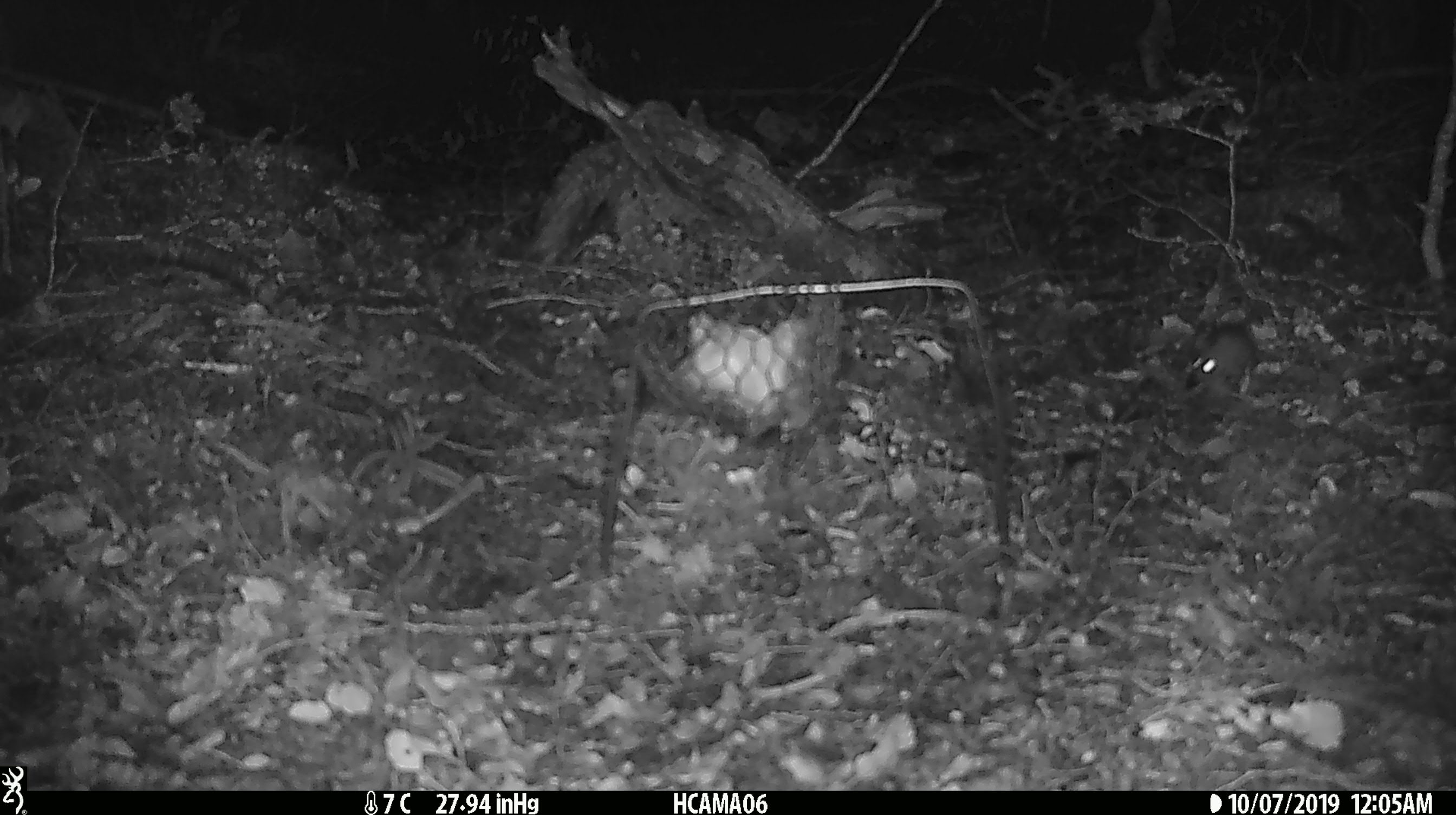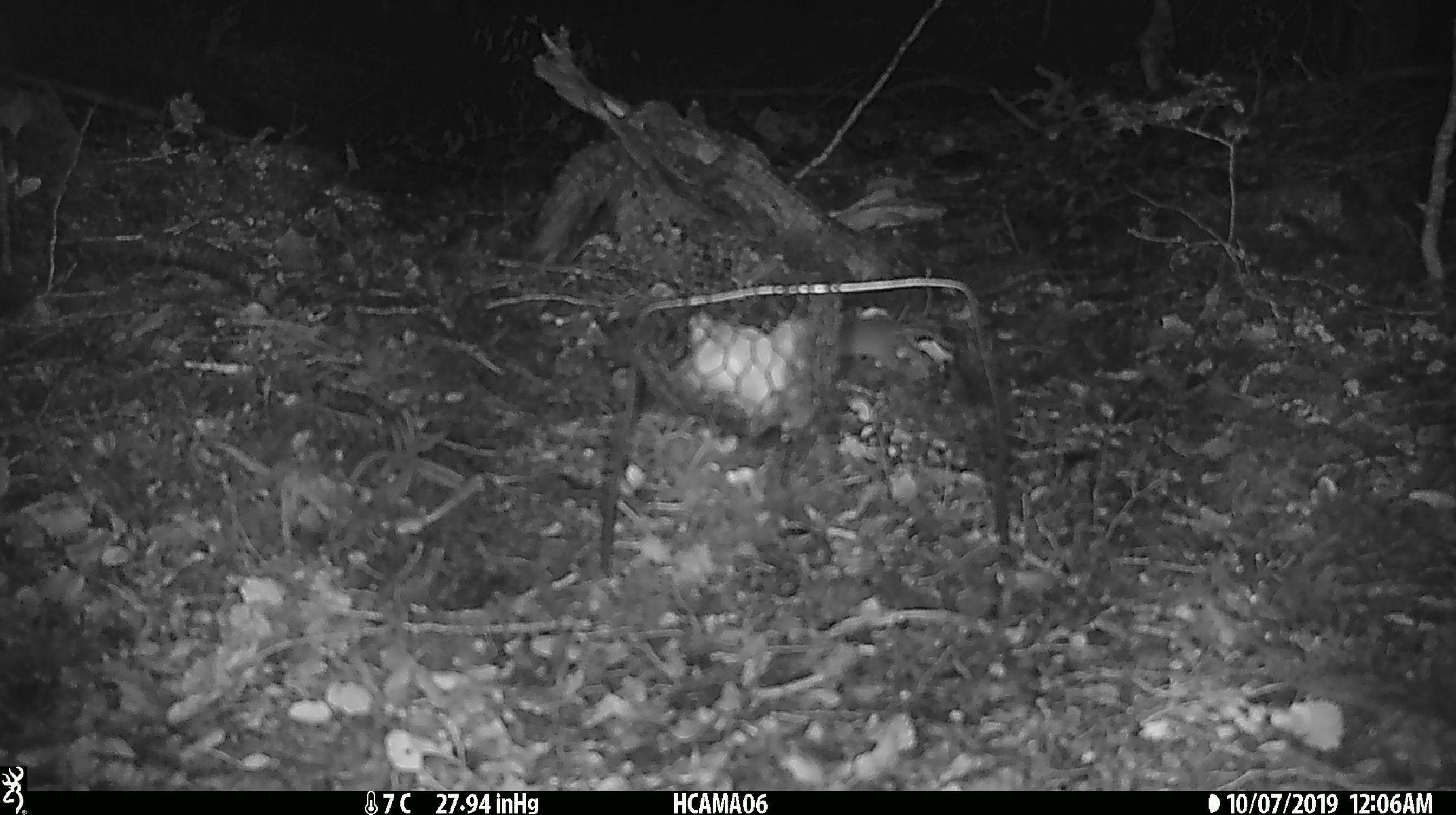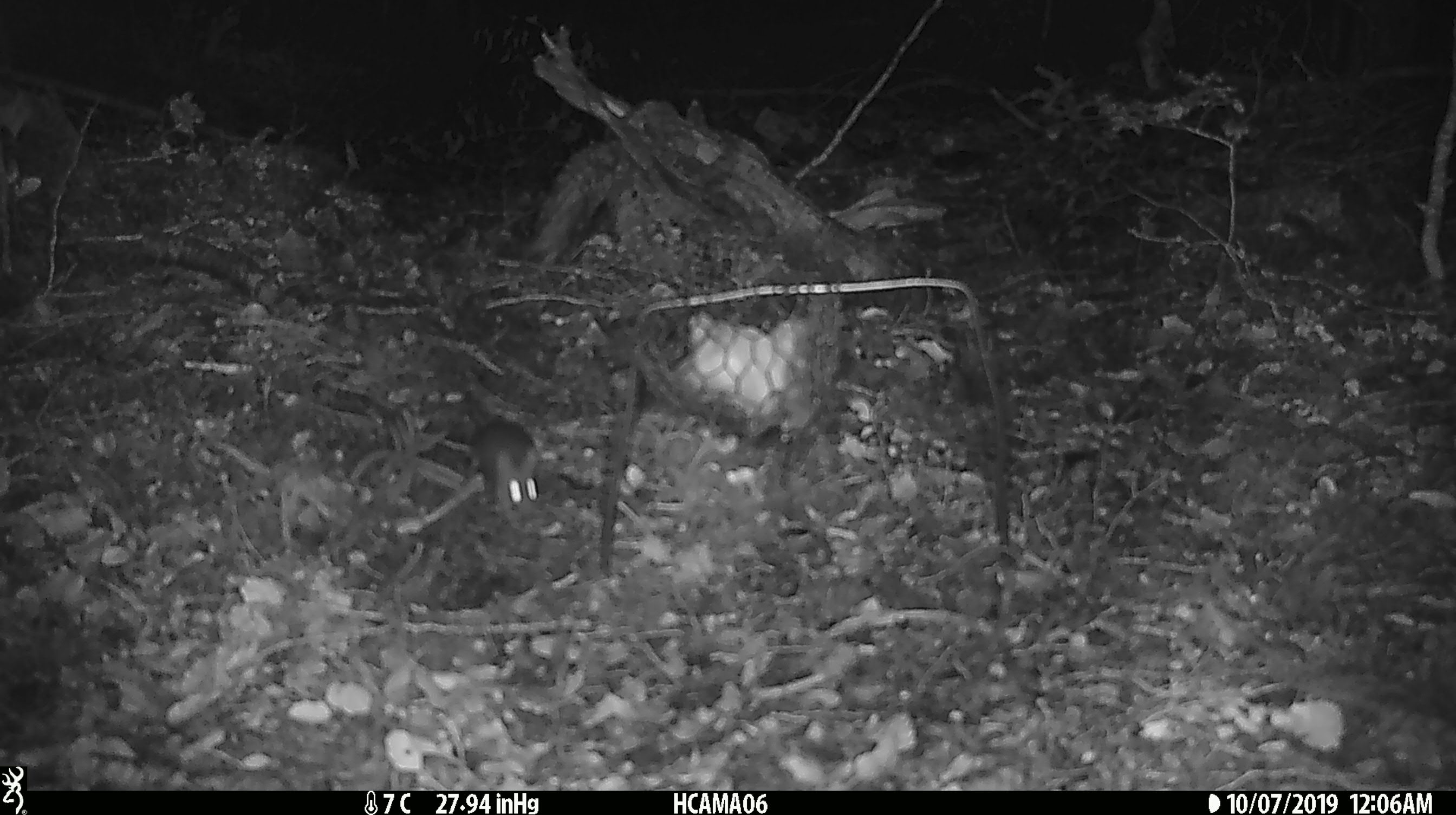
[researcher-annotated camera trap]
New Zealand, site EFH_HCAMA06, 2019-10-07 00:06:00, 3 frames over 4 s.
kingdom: Animalia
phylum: Chordata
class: Mammalia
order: Rodentia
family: Muridae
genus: Mus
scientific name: Mus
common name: mouse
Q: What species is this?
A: Mouse (Mus).